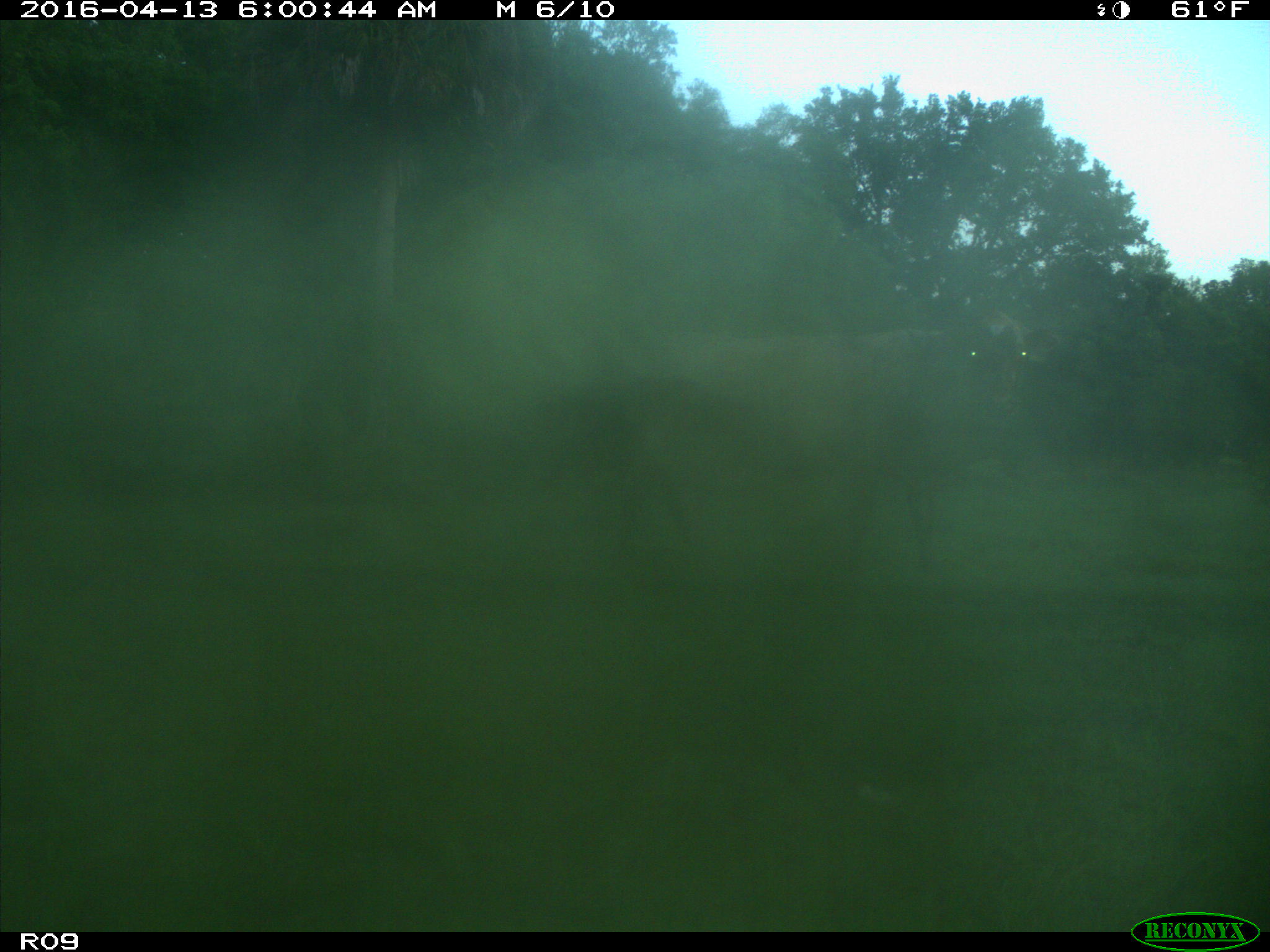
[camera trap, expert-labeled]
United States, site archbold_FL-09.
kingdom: Animalia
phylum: Chordata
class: Mammalia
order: Artiodactyla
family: Bovidae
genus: Bos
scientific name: Bos taurus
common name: domestic cow